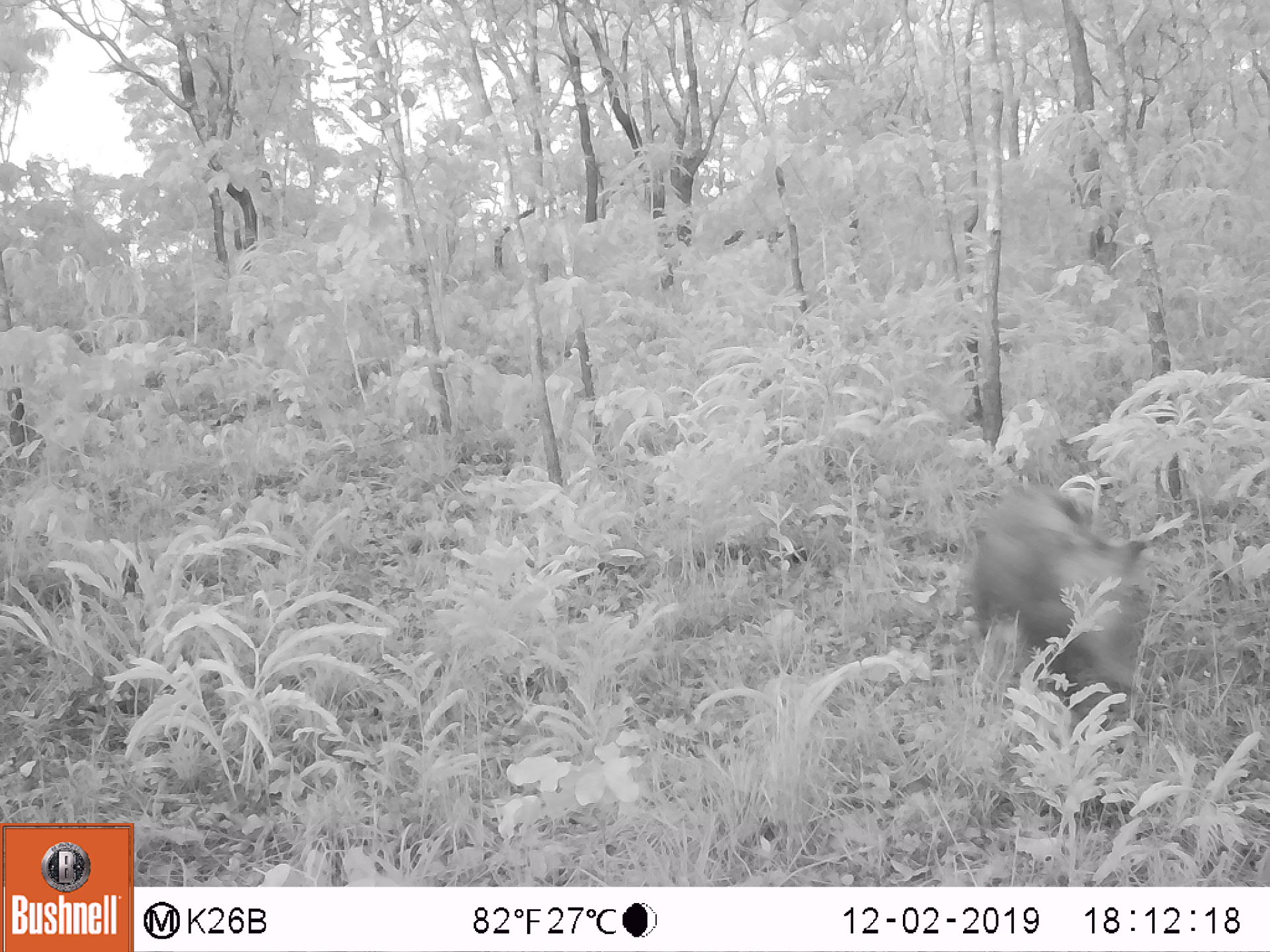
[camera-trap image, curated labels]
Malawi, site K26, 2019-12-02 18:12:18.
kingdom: Animalia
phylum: Chordata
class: Mammalia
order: Artiodactyla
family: Suidae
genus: Potamochoerus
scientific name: Potamochoerus larvatus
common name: bushpig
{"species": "bushpig (Potamochoerus larvatus)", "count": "1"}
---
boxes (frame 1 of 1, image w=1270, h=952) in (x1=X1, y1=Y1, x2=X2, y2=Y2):
bushpig: (x1=958, y1=481, x2=1159, y2=741)